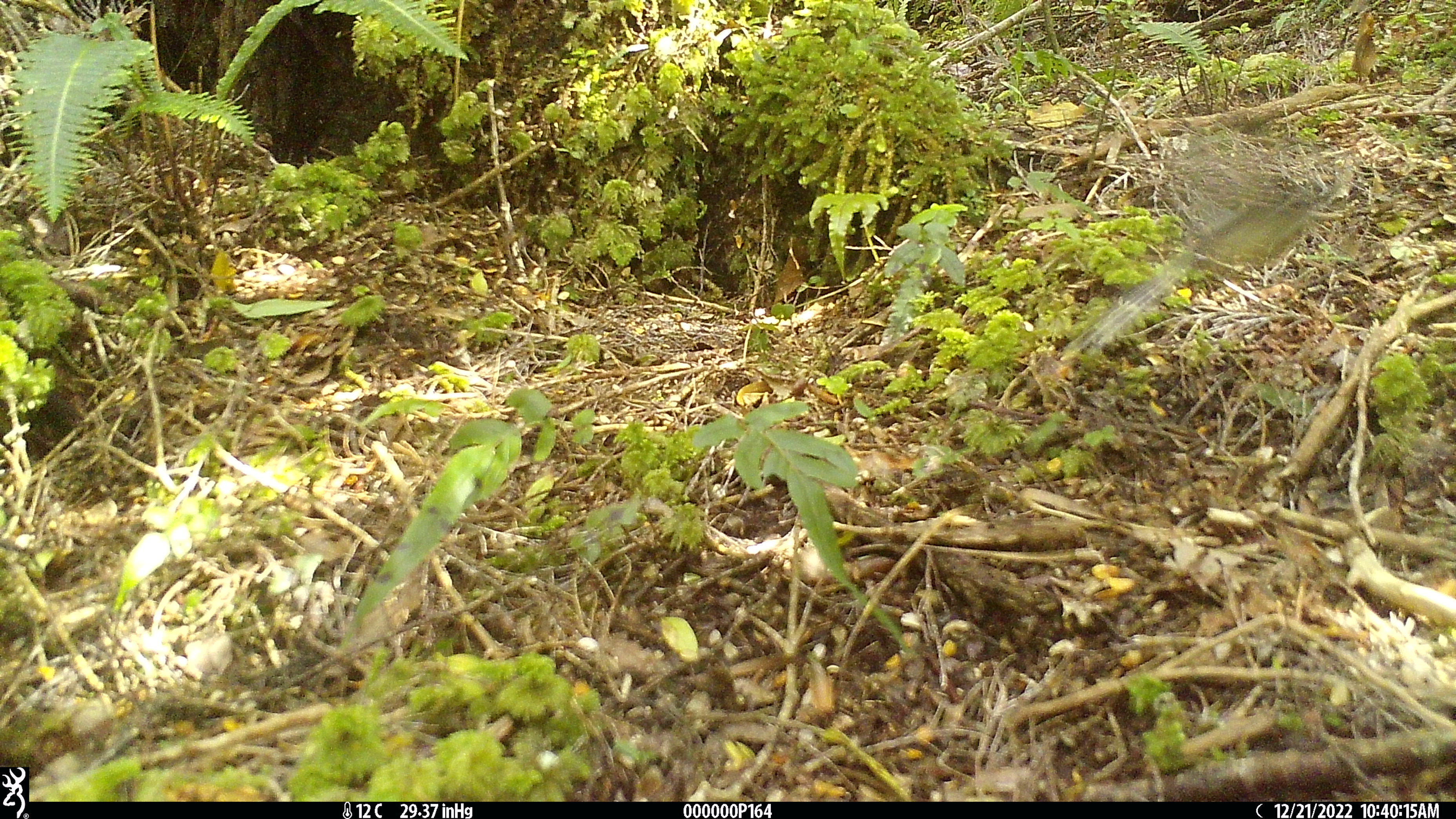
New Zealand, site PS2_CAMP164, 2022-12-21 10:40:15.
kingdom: Animalia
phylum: Chordata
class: Aves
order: Passeriformes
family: Rhipiduridae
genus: Rhipidura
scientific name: Rhipidura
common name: fantails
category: fantail